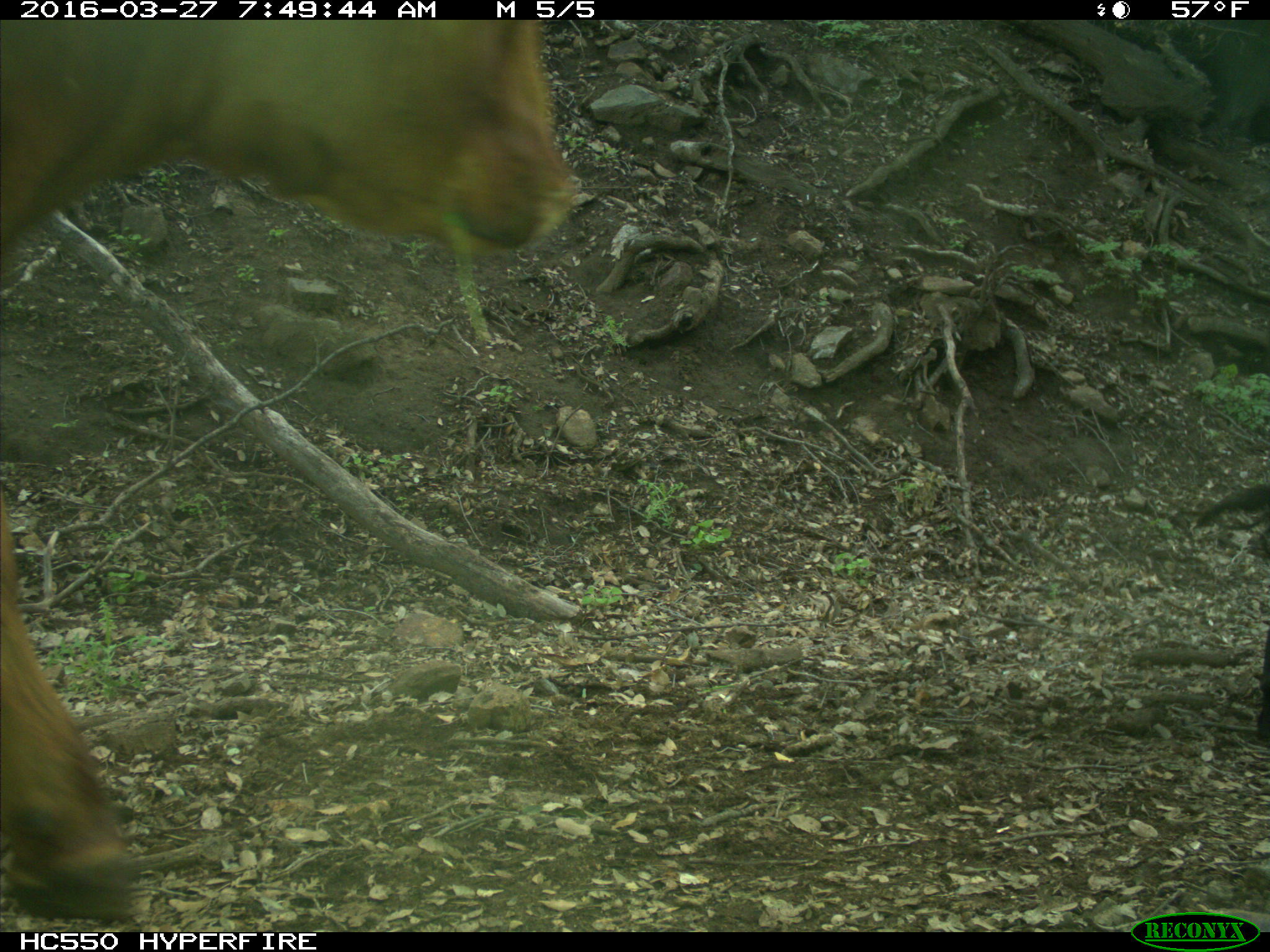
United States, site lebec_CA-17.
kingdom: Animalia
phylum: Chordata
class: Mammalia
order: Artiodactyla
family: Bovidae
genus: Bos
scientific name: Bos taurus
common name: domestic cow